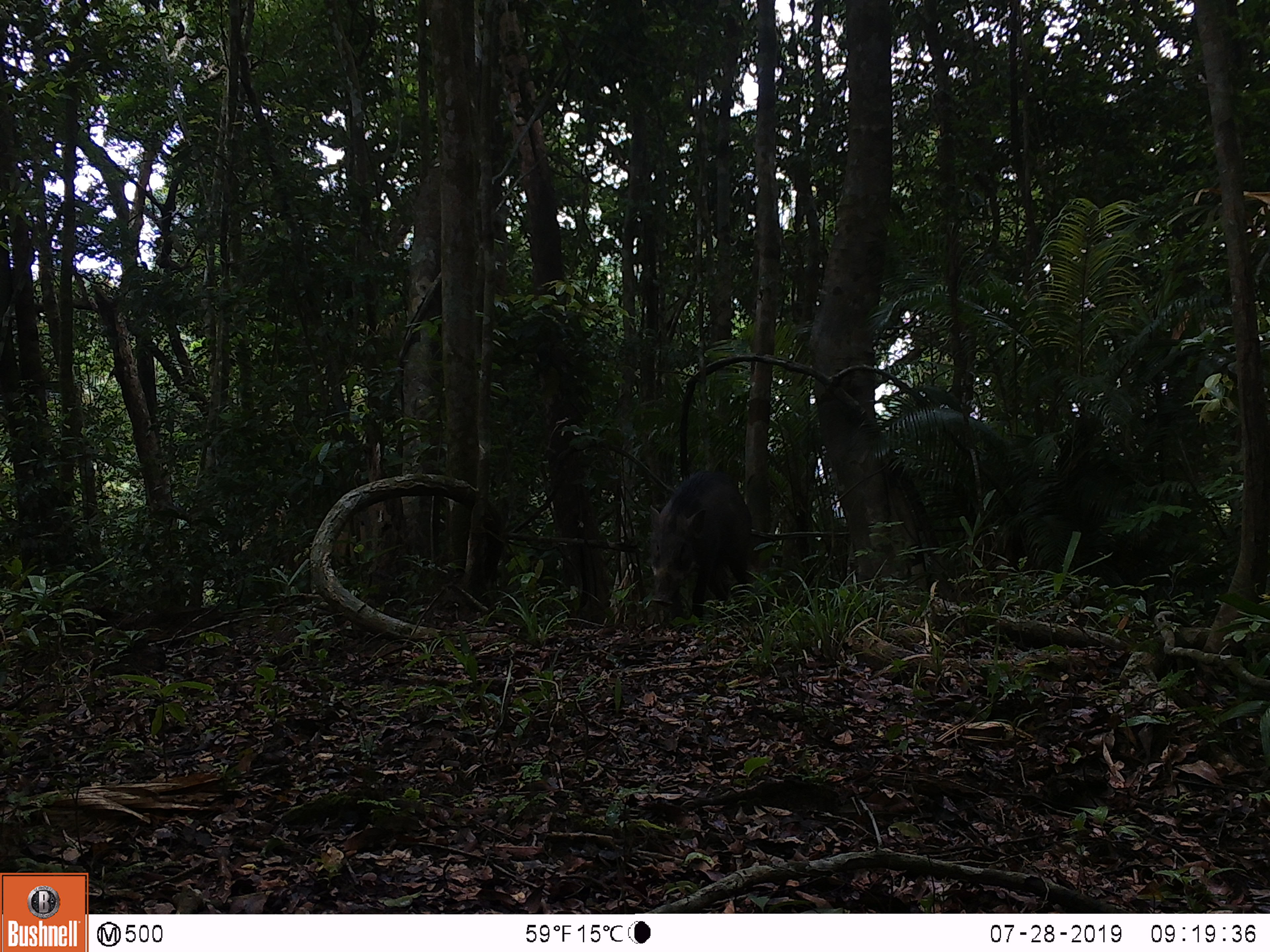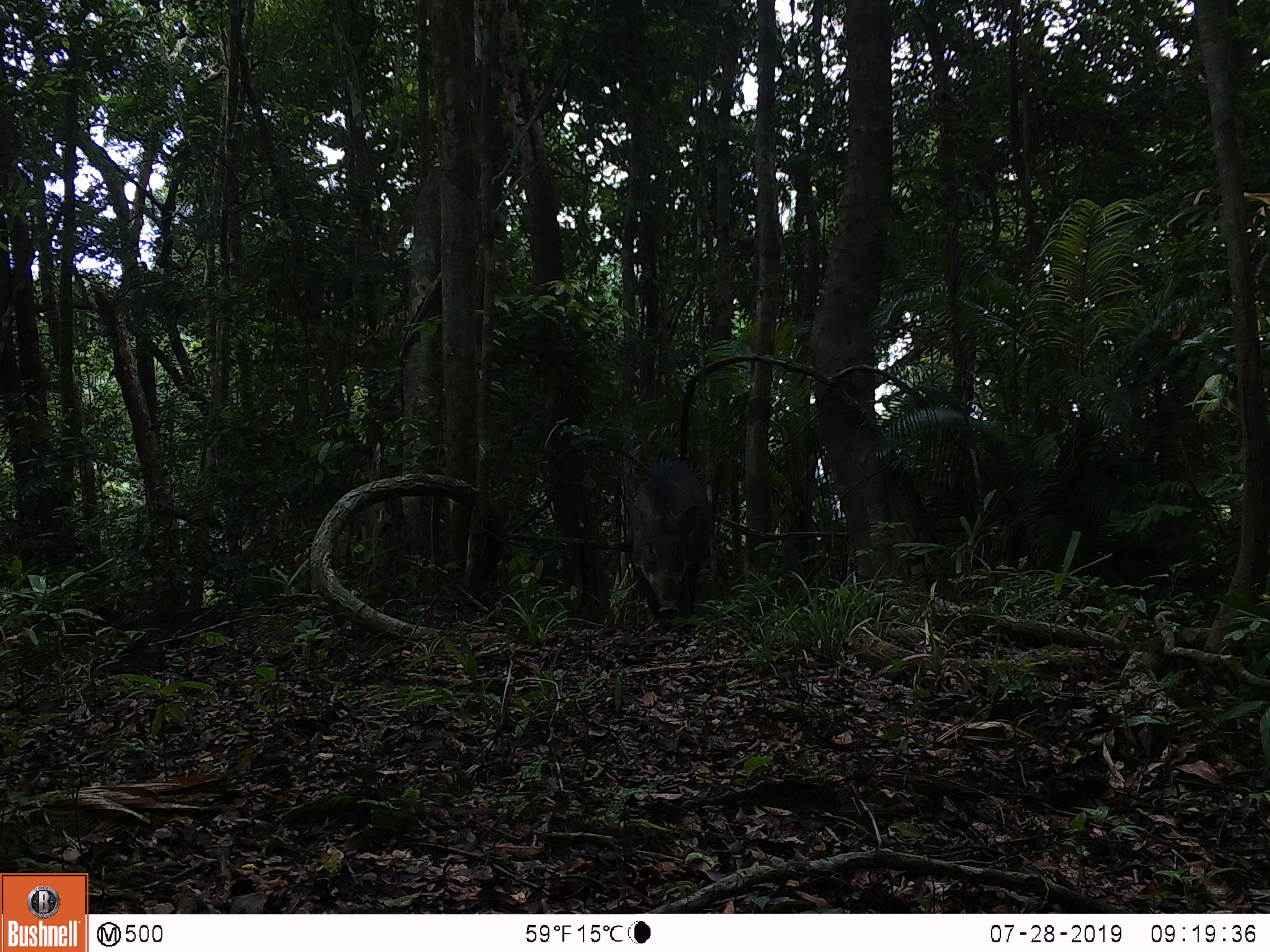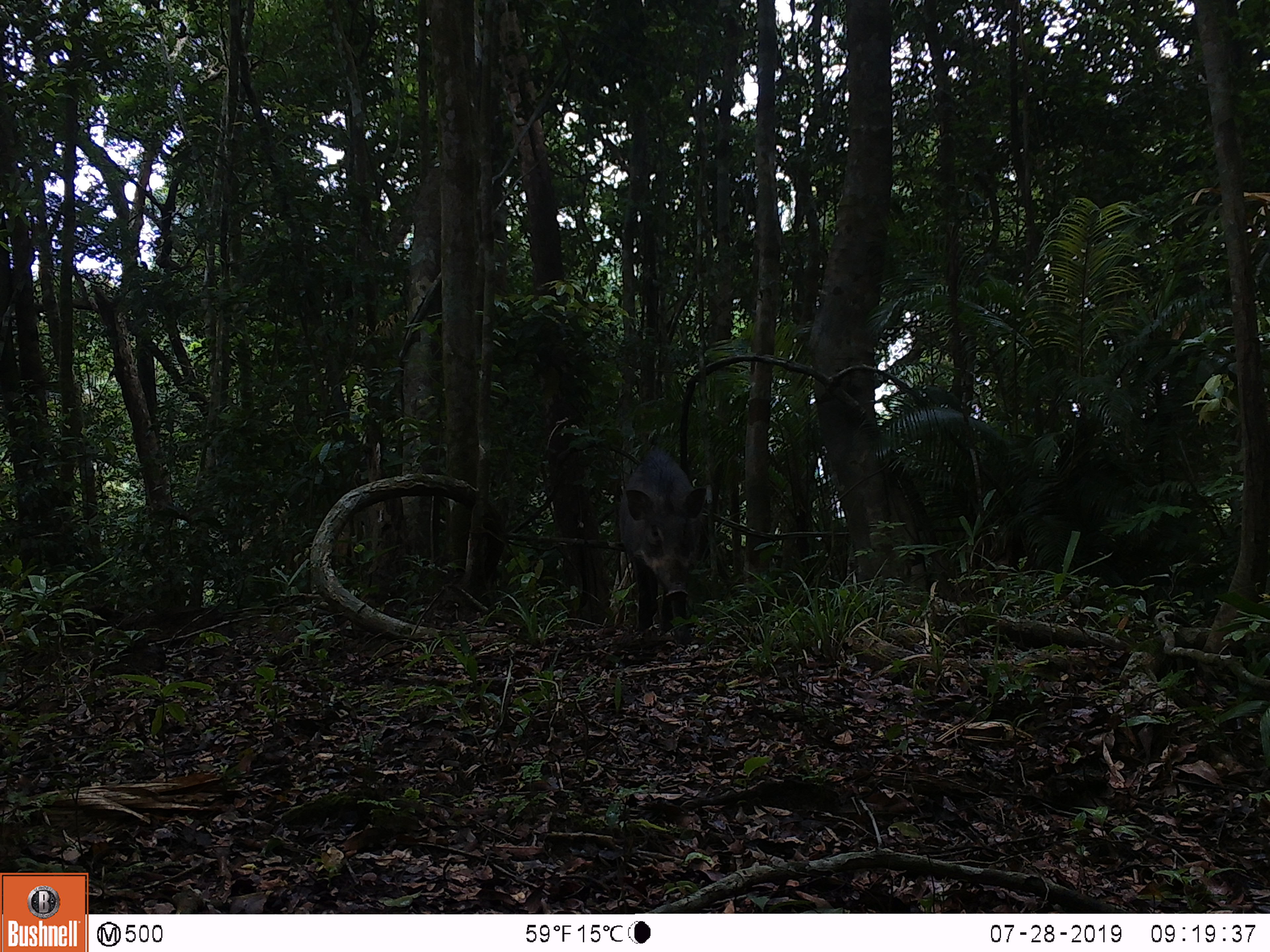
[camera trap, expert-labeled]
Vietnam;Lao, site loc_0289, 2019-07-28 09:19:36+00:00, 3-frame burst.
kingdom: Animalia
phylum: Chordata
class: Mammalia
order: Artiodactyla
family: Suidae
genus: Sus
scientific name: Sus scrofa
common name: eurasian wild pig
Eurasian wild pig (Sus scrofa). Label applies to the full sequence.